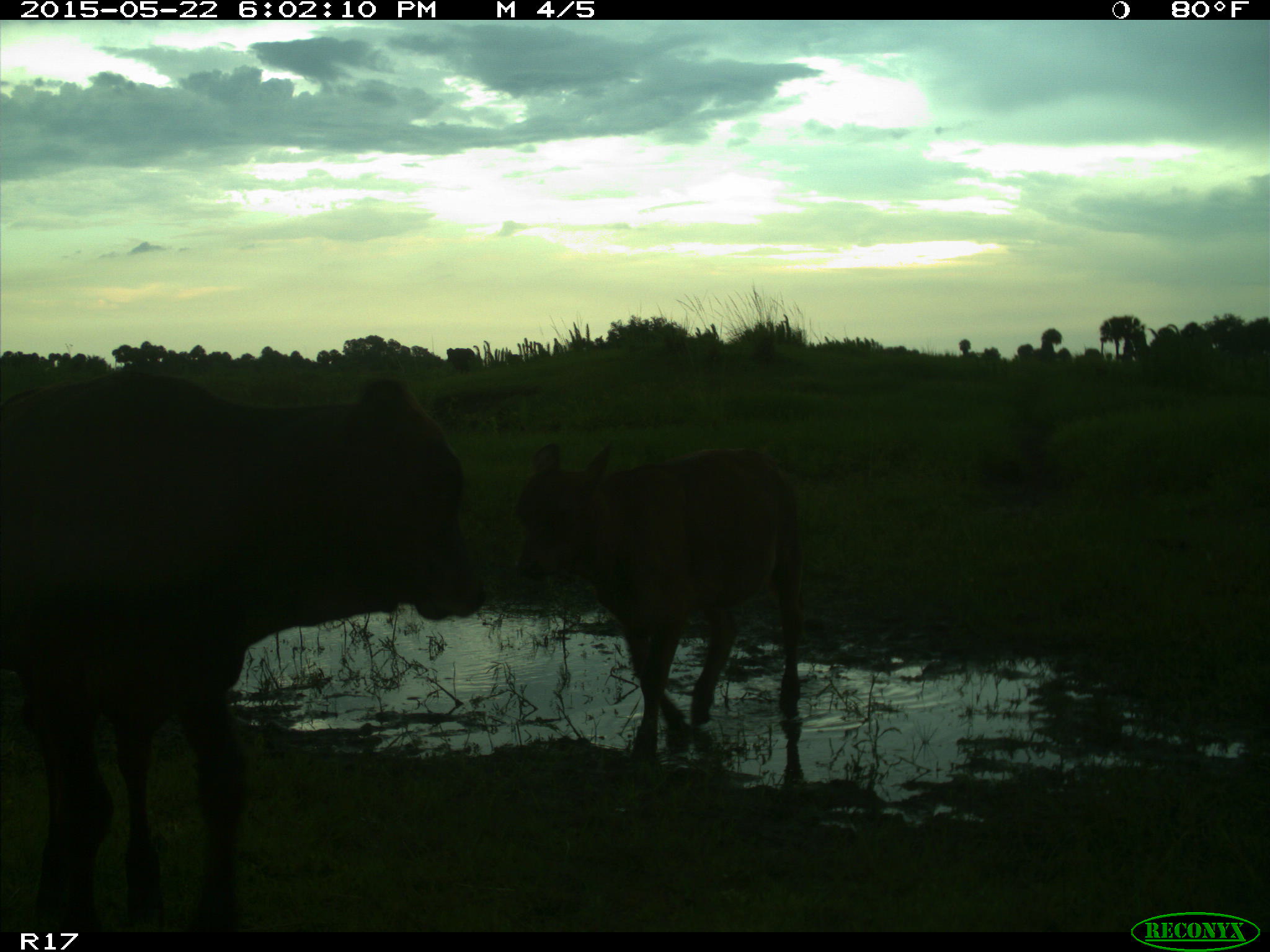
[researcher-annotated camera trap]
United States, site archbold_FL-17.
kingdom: Animalia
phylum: Chordata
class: Mammalia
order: Artiodactyla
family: Bovidae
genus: Bos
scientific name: Bos taurus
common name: domestic cow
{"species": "Bos taurus (domestic cow)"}